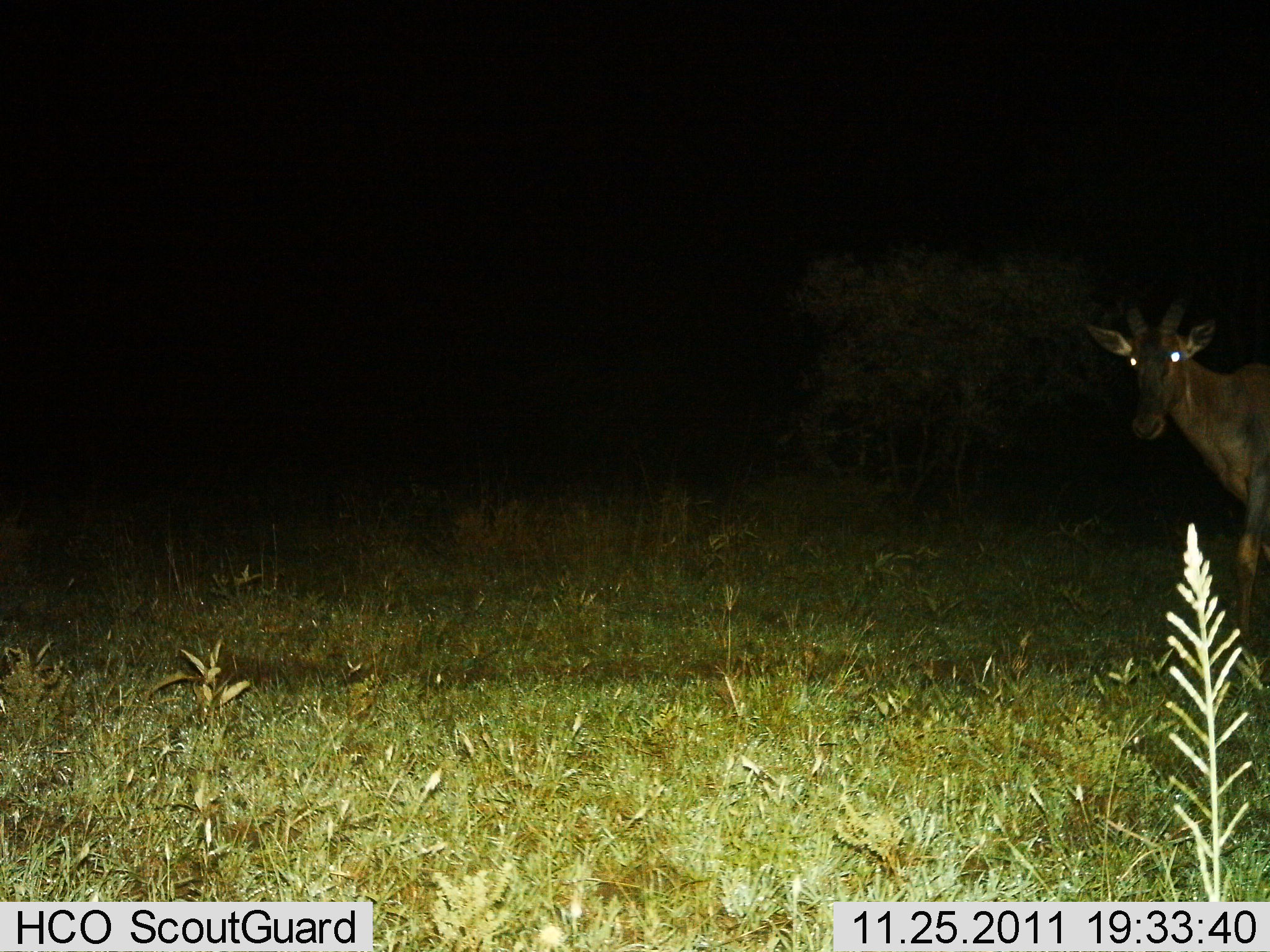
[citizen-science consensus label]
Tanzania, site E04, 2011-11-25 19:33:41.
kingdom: Animalia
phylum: Chordata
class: Mammalia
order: Artiodactyla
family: Bovidae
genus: Damaliscus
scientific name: Damaliscus lunatus jimela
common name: topi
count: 1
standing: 80%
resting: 0%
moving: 20%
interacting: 0%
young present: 0%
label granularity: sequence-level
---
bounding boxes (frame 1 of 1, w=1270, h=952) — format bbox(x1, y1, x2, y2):
animal: bbox(1082, 280, 1270, 653)